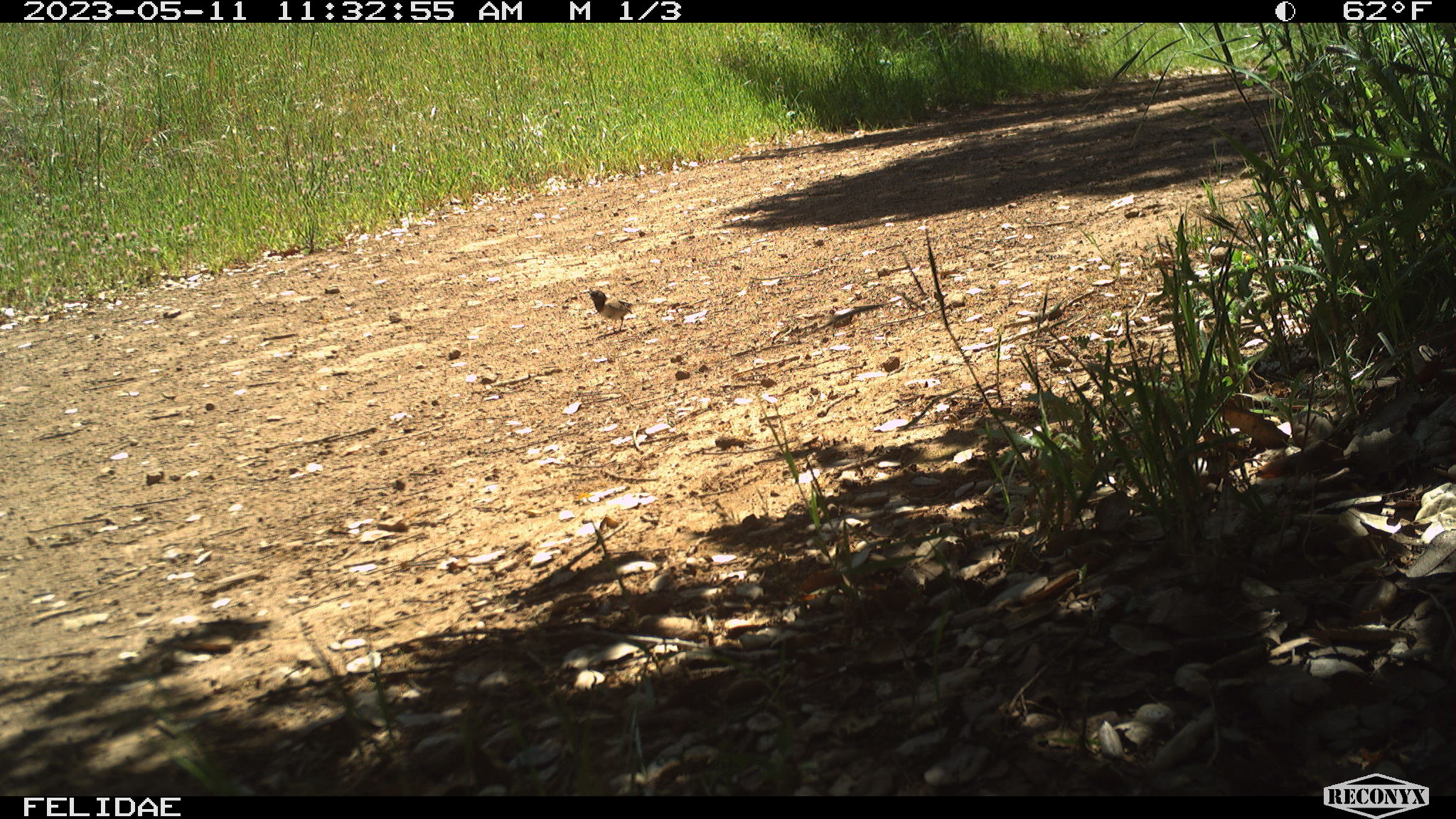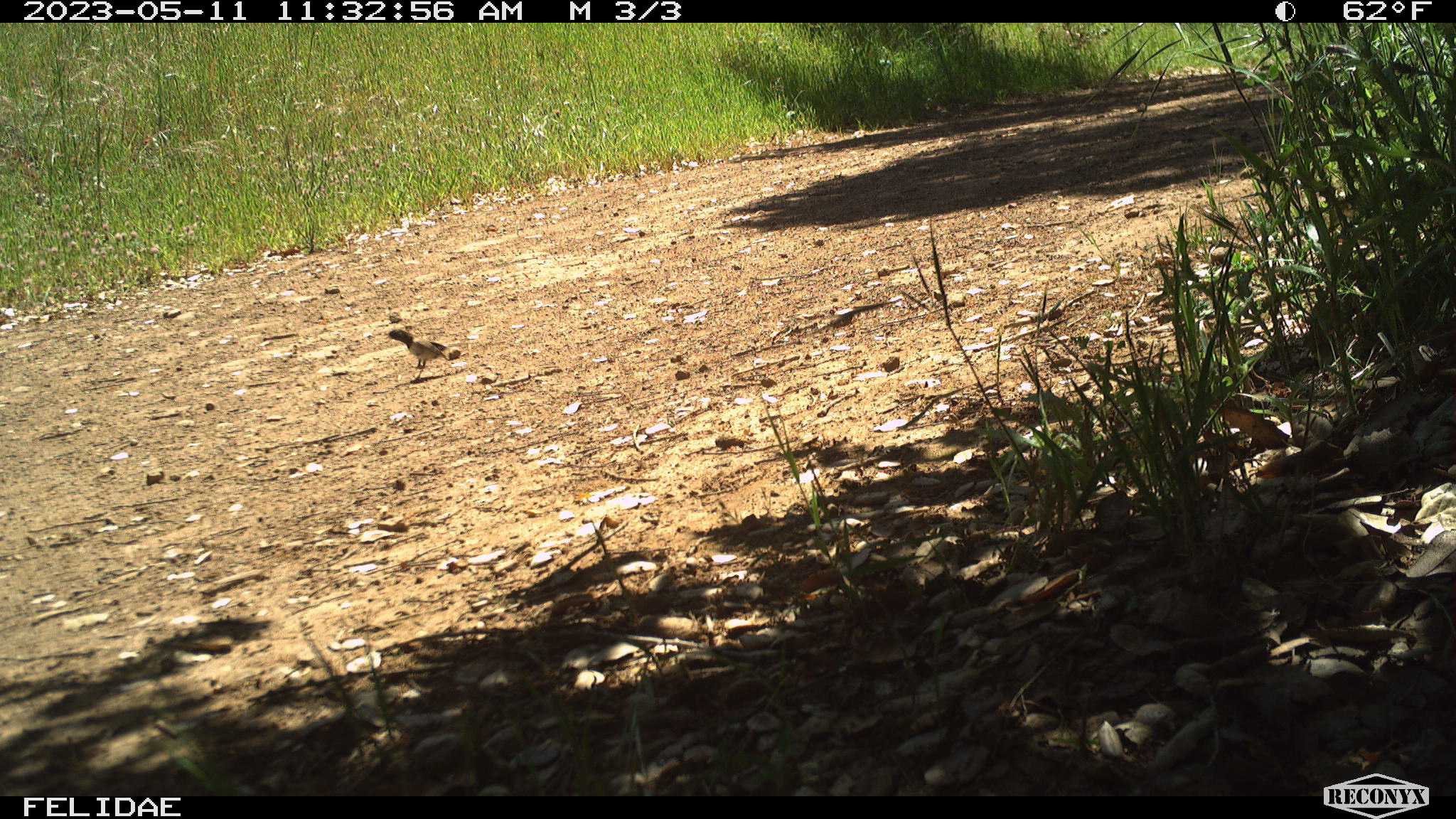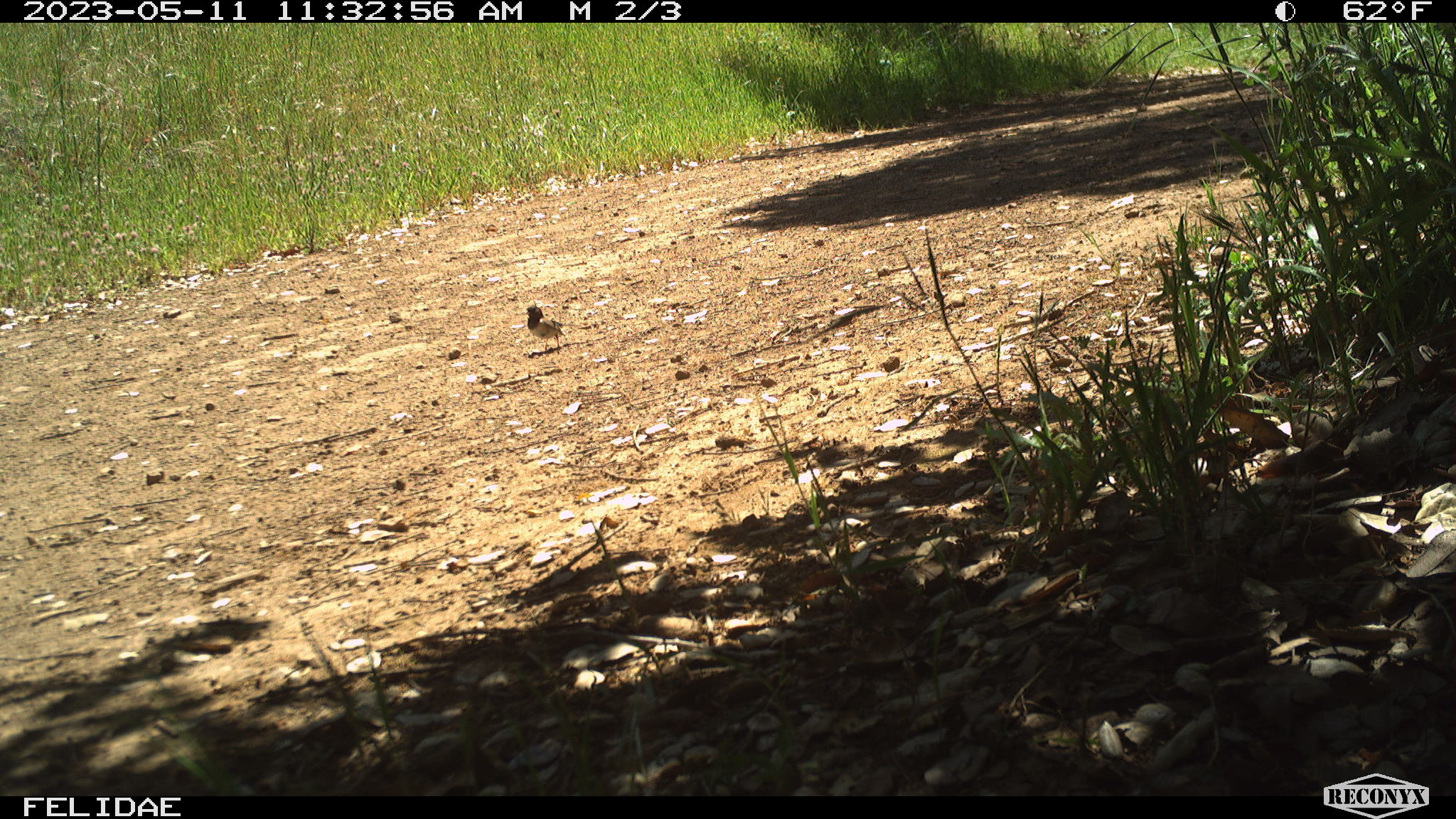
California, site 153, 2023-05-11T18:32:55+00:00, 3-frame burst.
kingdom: Animalia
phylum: Chordata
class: Aves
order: Passeriformes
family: Passerellidae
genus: Junco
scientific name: Junco hyemalis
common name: dark-eyed junco